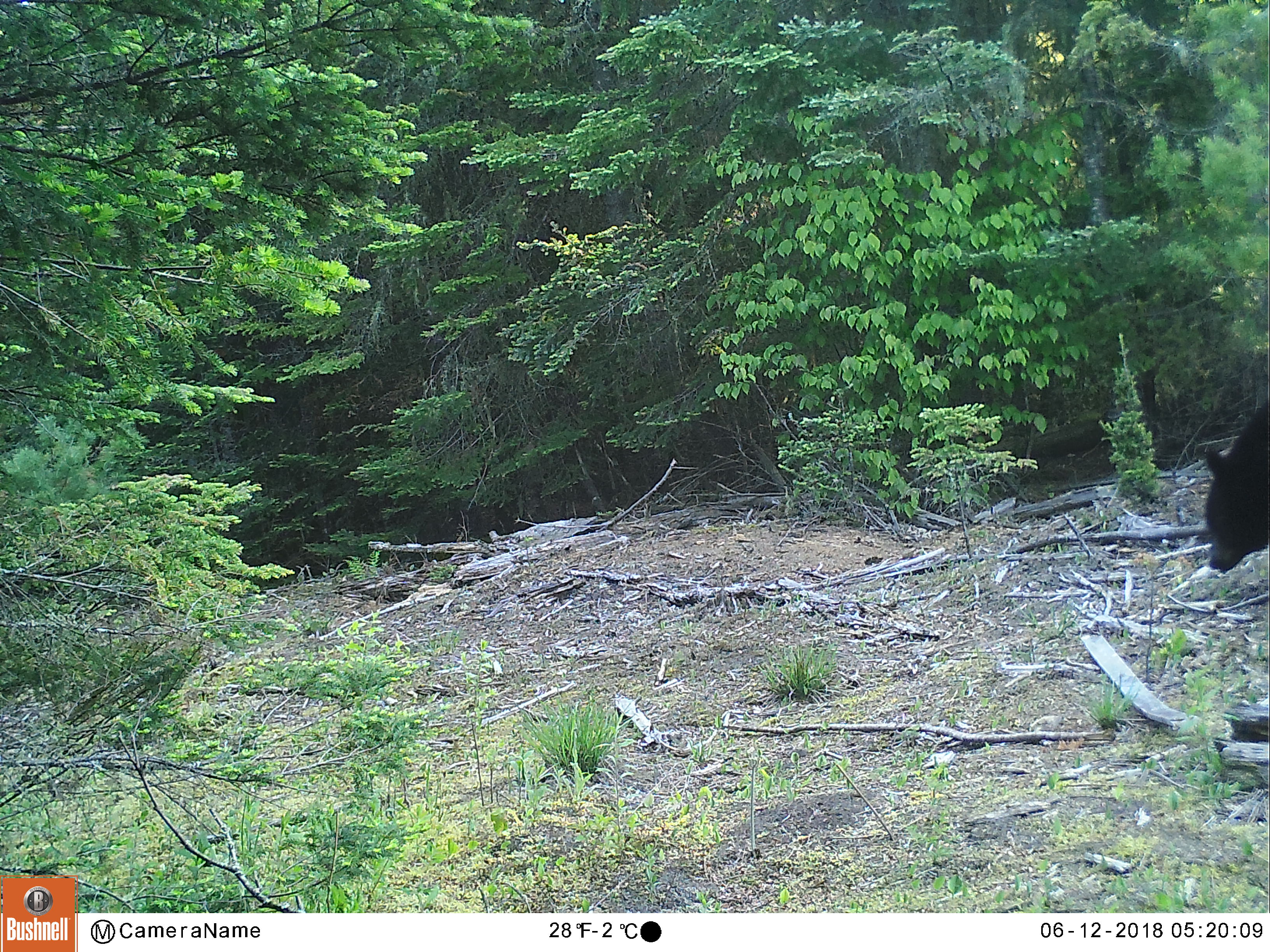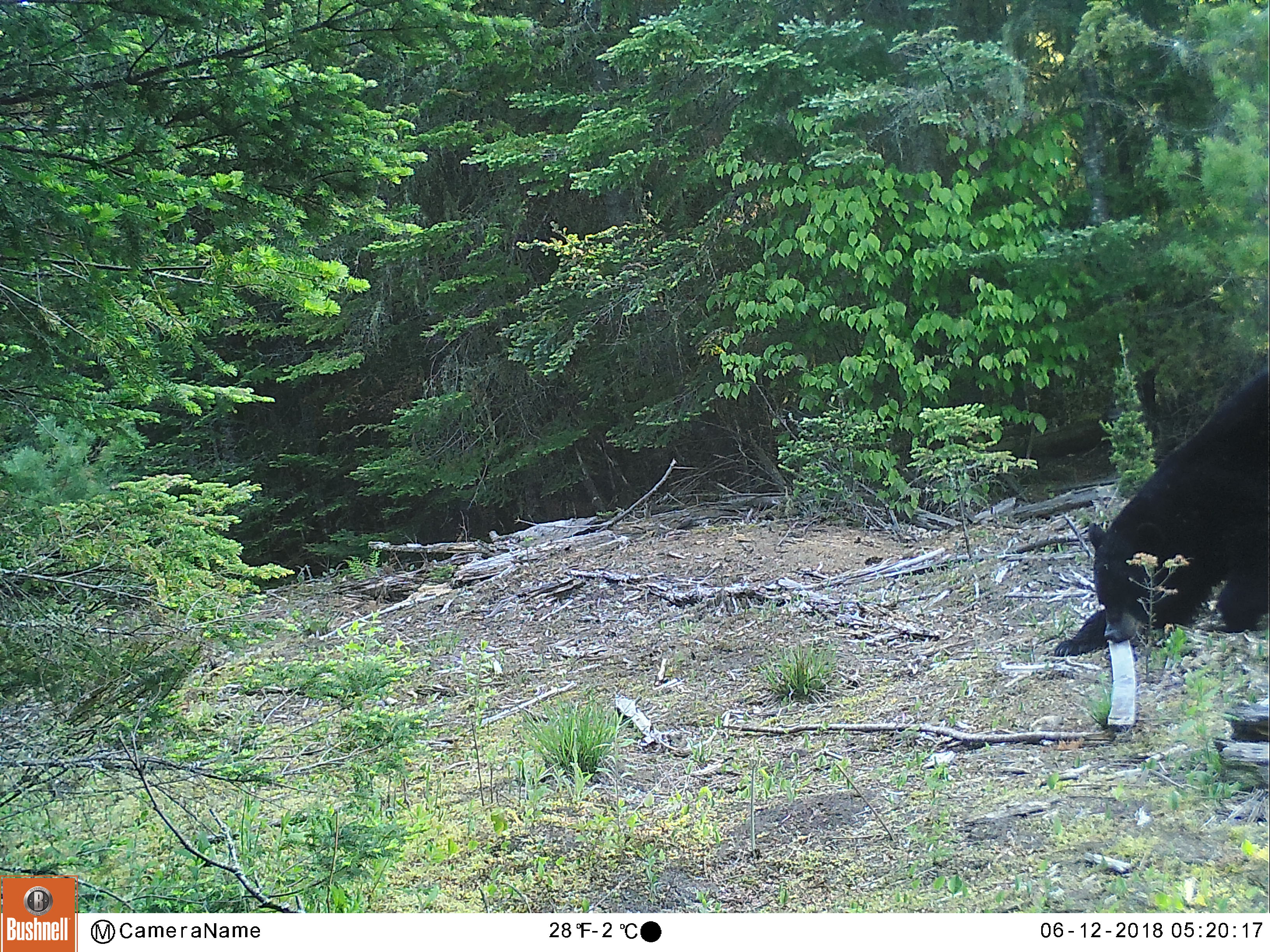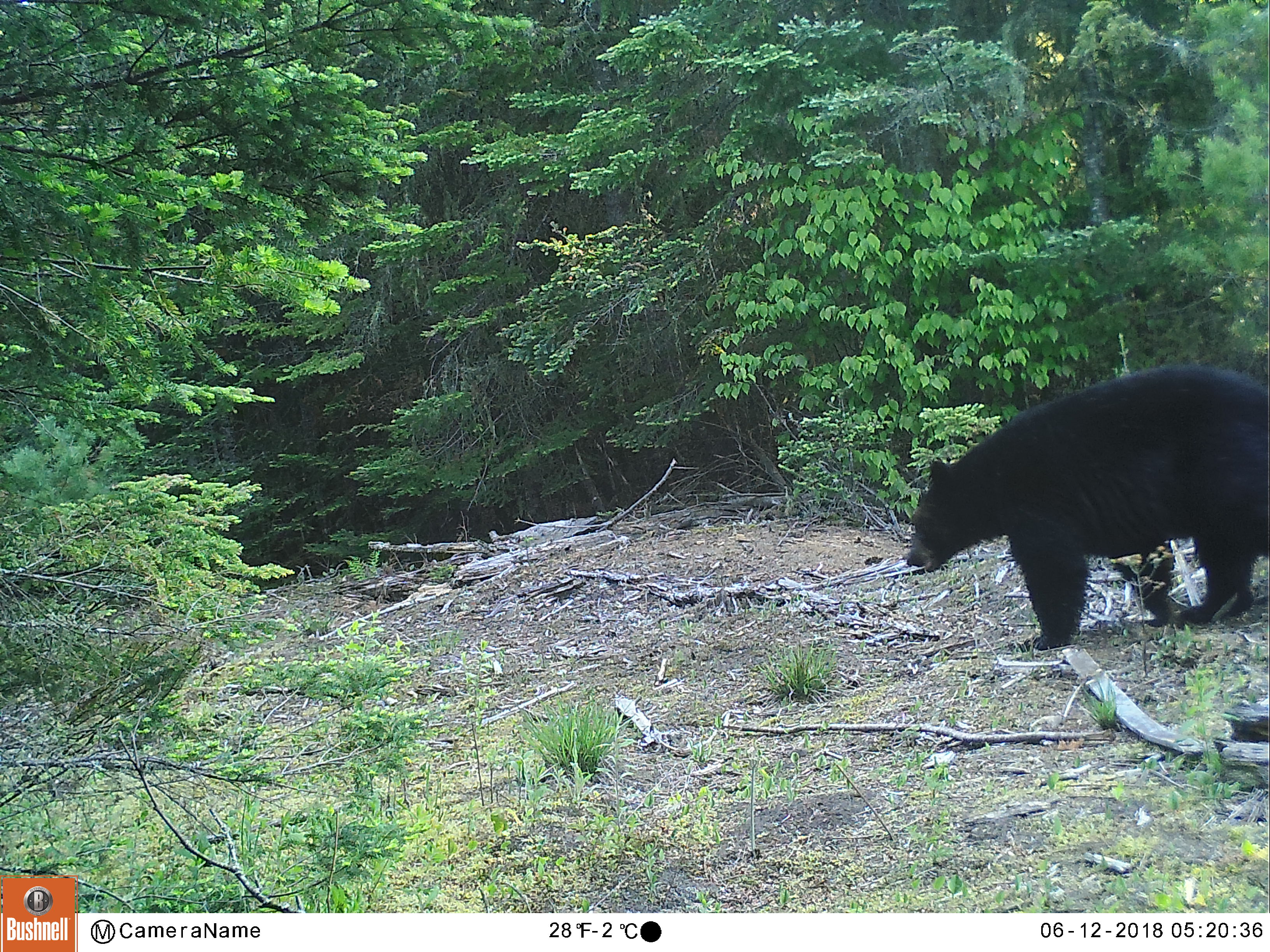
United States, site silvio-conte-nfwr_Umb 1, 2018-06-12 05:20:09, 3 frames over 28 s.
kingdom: Animalia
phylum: Chordata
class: Mammalia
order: Carnivora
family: Ursidae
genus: Ursus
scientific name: Ursus americanus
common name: black bear